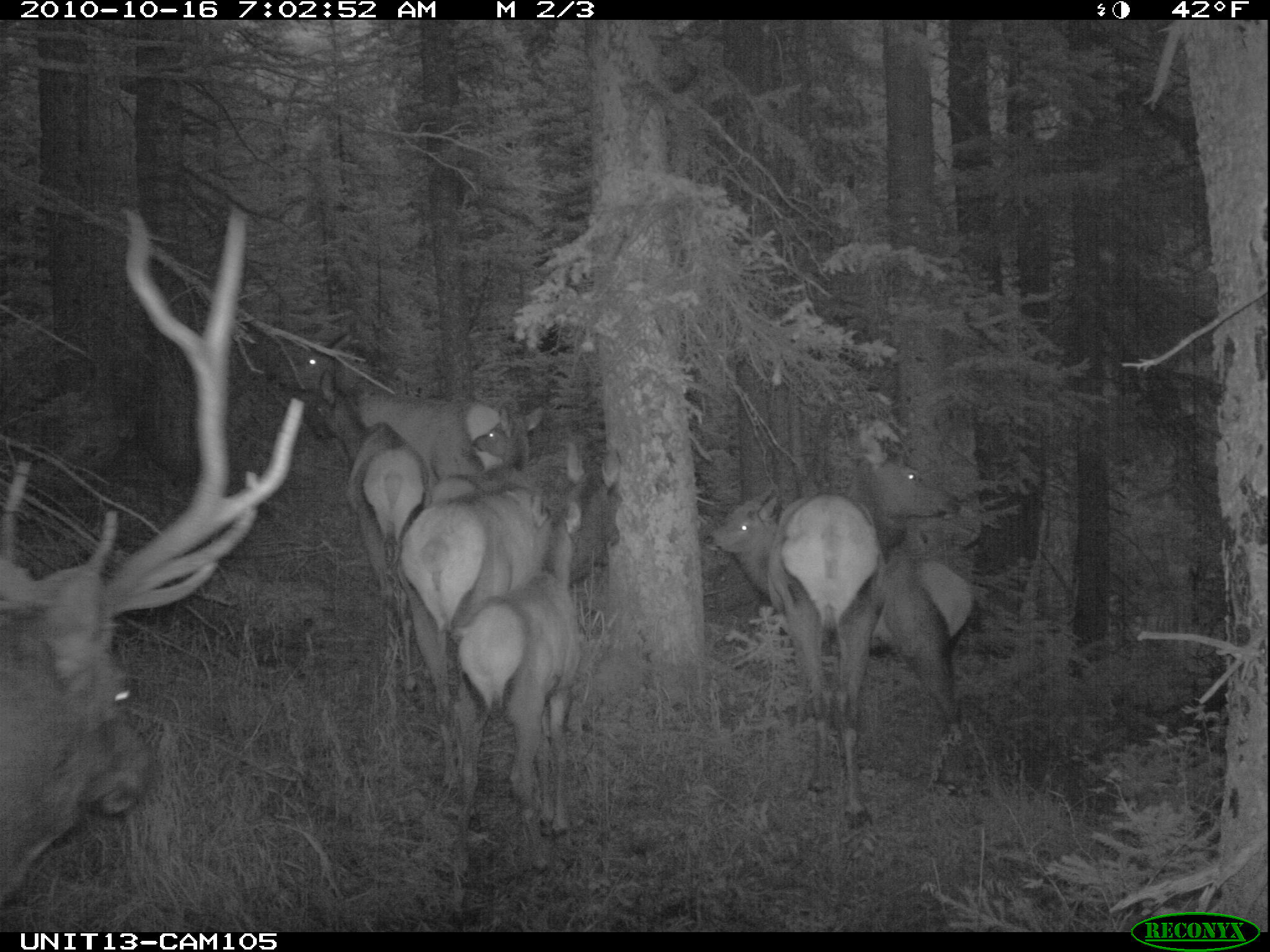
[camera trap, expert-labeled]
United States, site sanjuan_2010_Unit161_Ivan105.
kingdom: Animalia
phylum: Chordata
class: Mammalia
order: Artiodactyla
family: Cervidae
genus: Cervus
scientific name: Cervus elaphus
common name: red deer